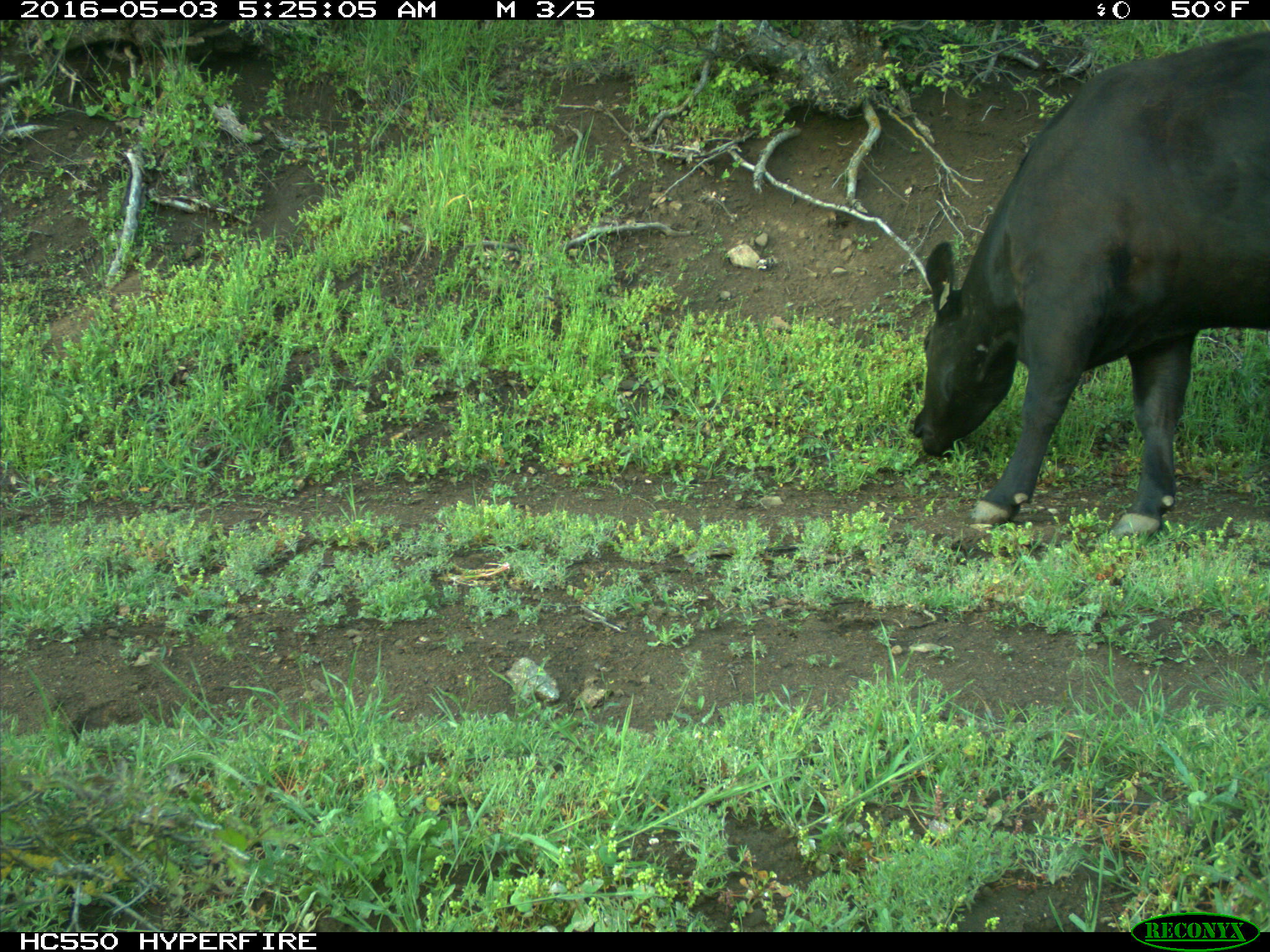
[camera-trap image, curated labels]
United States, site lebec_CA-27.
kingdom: Animalia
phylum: Chordata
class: Mammalia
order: Artiodactyla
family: Bovidae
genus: Bos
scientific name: Bos taurus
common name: domestic cow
Bos taurus (domestic cow).